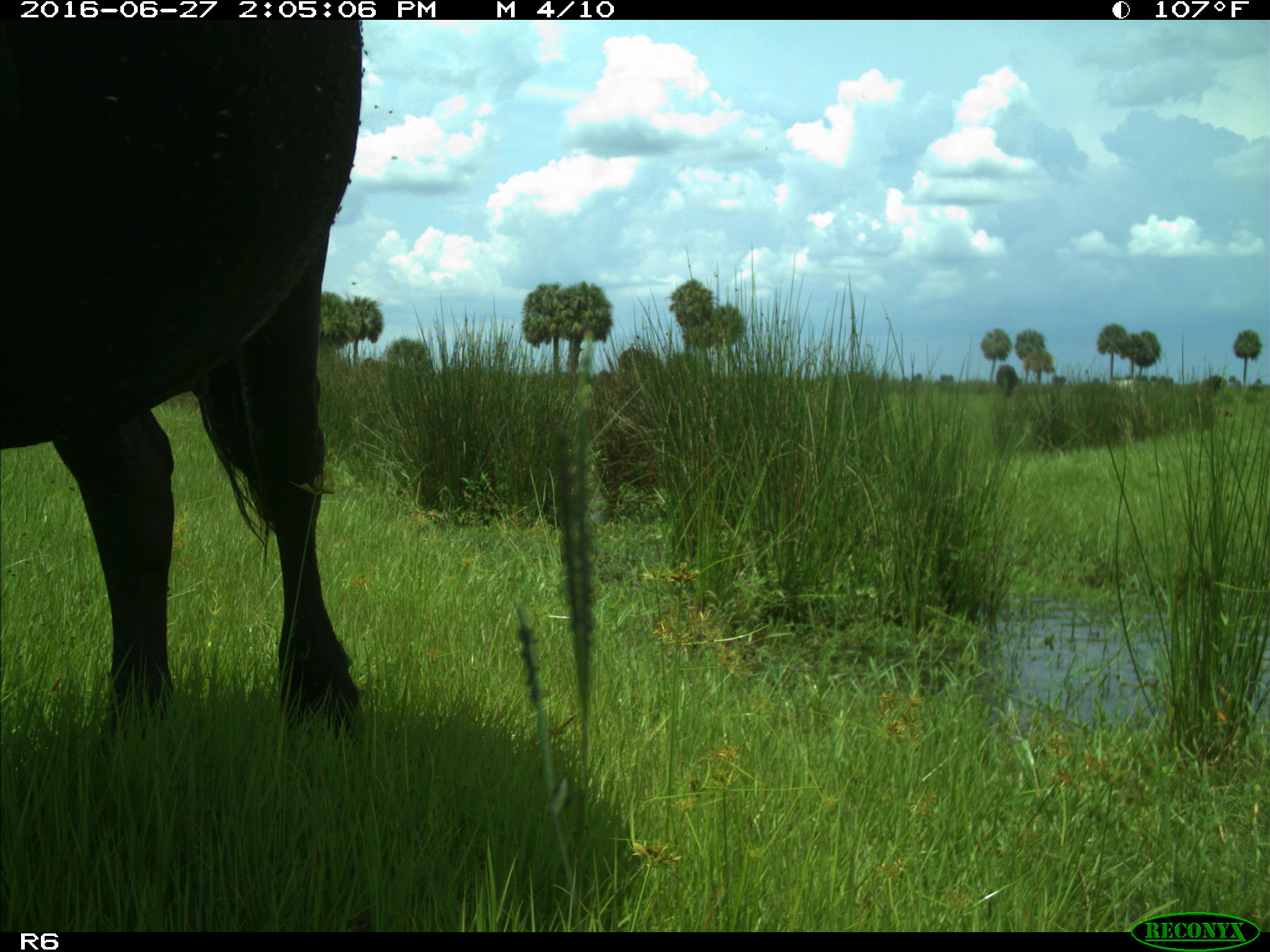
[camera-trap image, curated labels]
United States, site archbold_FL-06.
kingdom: Animalia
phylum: Chordata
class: Mammalia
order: Artiodactyla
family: Bovidae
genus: Bos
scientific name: Bos taurus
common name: domestic cow